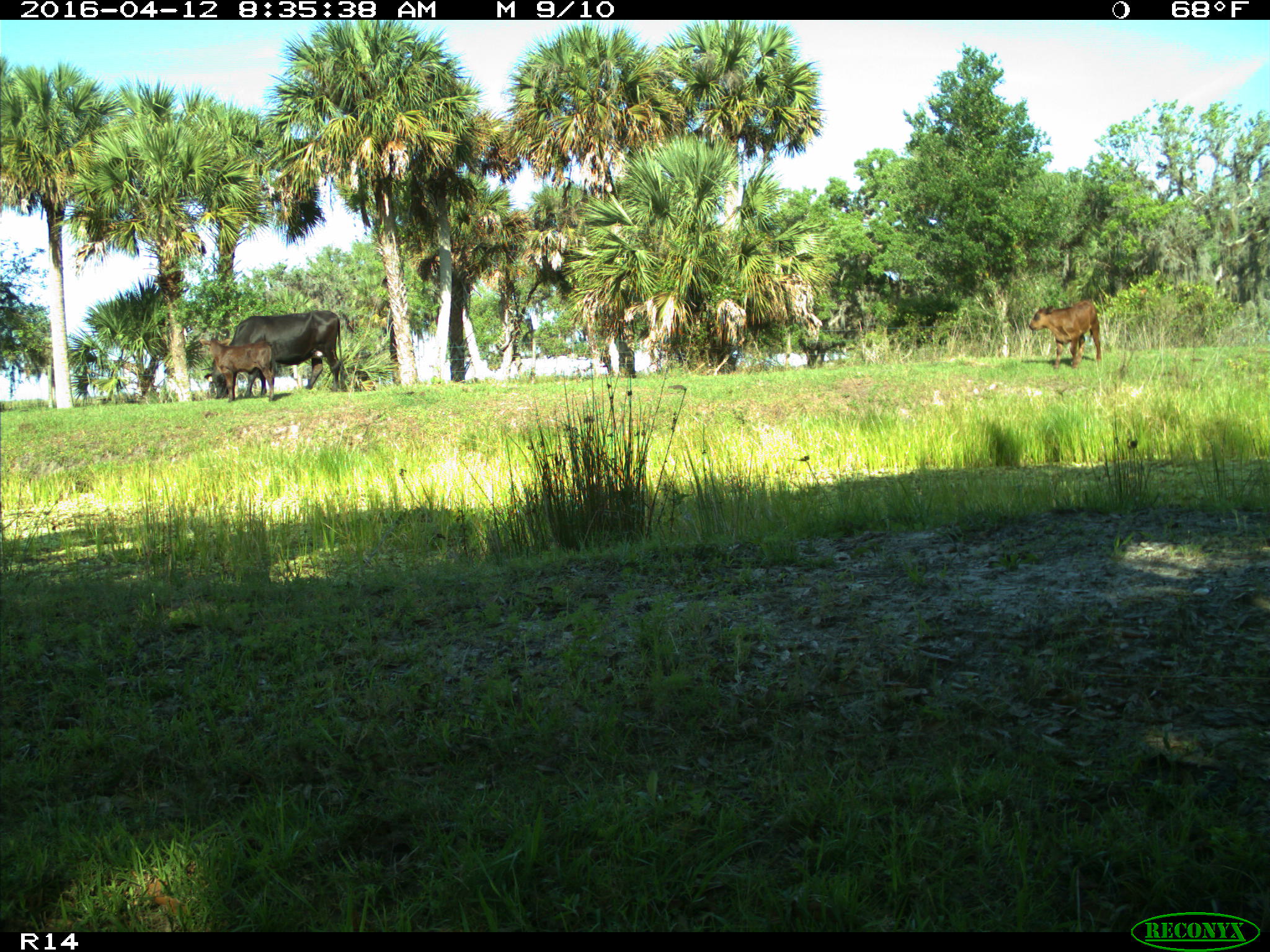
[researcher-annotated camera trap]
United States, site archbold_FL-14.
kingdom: Animalia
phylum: Chordata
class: Mammalia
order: Artiodactyla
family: Bovidae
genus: Bos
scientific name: Bos taurus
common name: domestic cow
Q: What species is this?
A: Bos taurus (domestic cow).